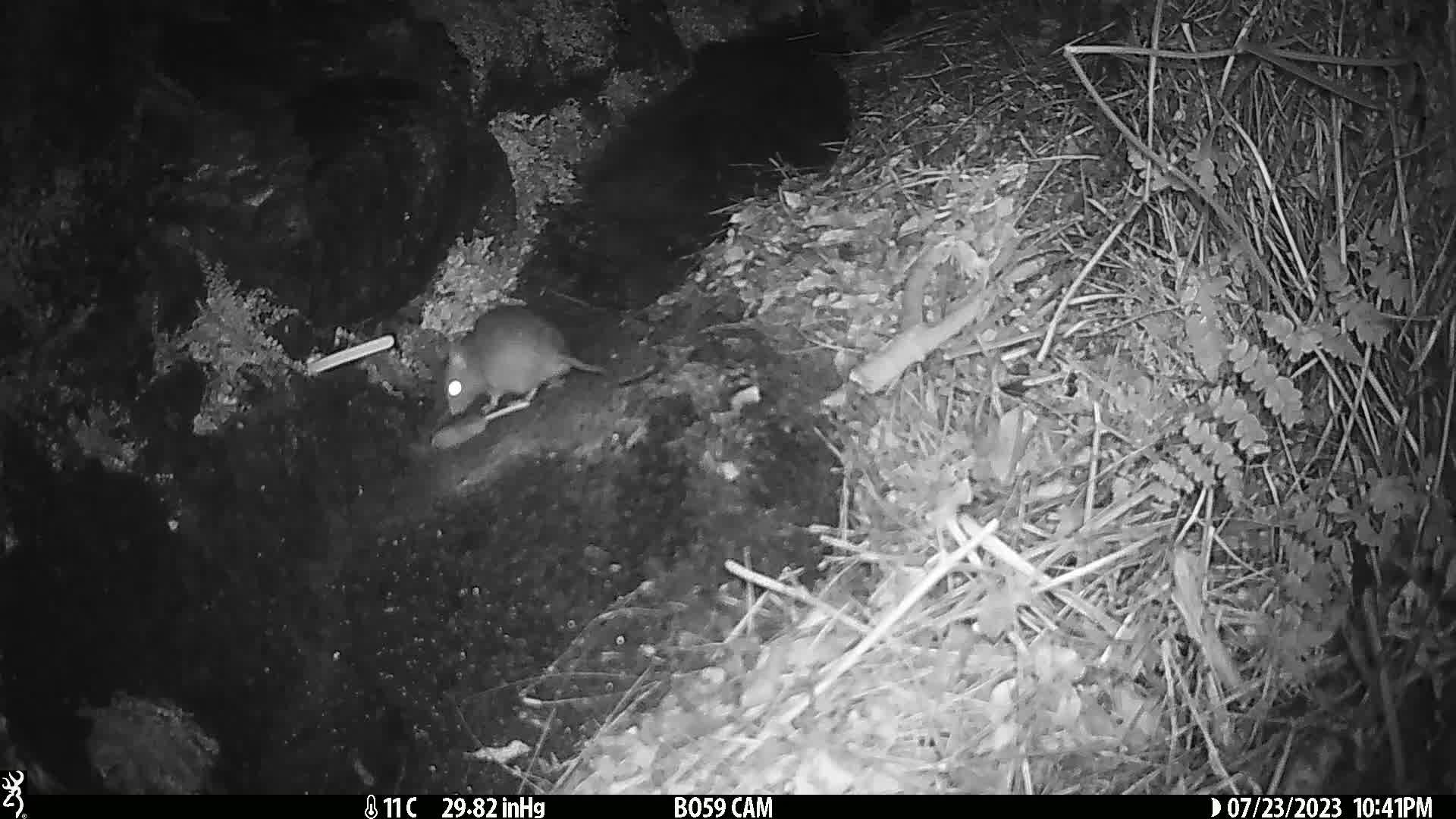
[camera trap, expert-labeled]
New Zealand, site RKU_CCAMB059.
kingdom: Animalia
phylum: Chordata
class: Mammalia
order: Rodentia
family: Muridae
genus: Rattus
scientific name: Rattus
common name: rat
Rat (Rattus).